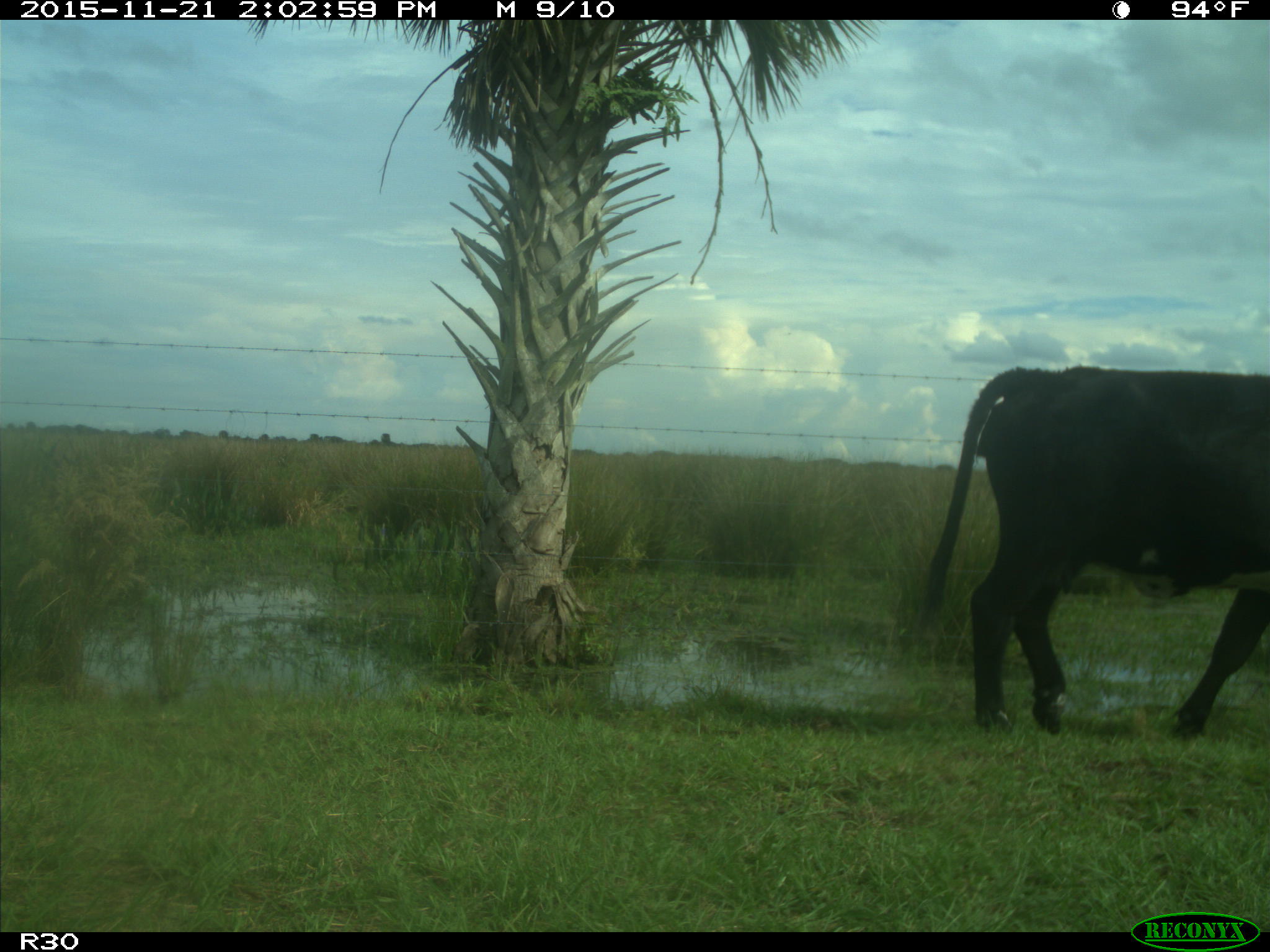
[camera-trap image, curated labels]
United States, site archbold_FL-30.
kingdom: Animalia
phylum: Chordata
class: Mammalia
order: Artiodactyla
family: Bovidae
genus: Bos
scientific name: Bos taurus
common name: domestic cow